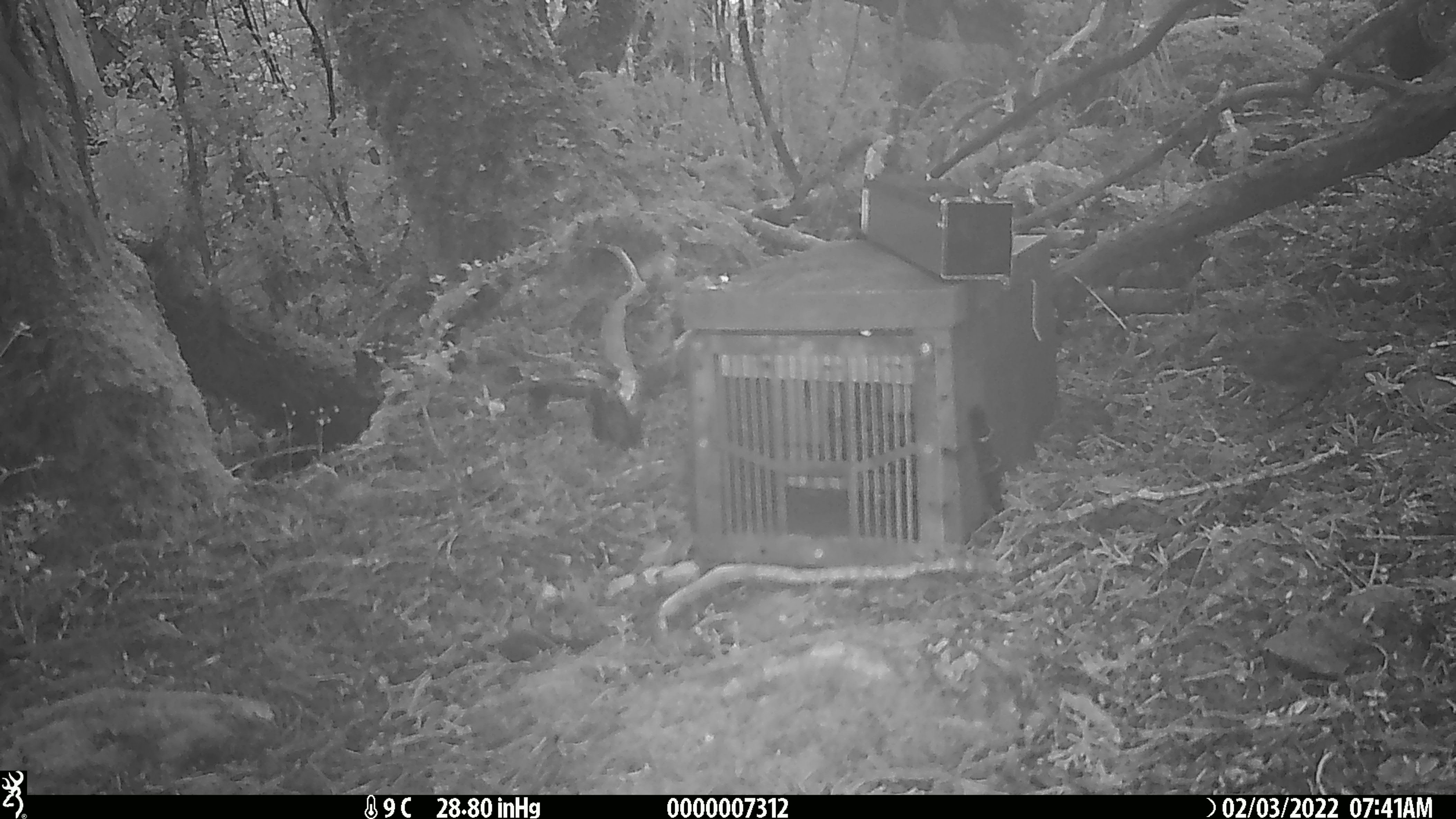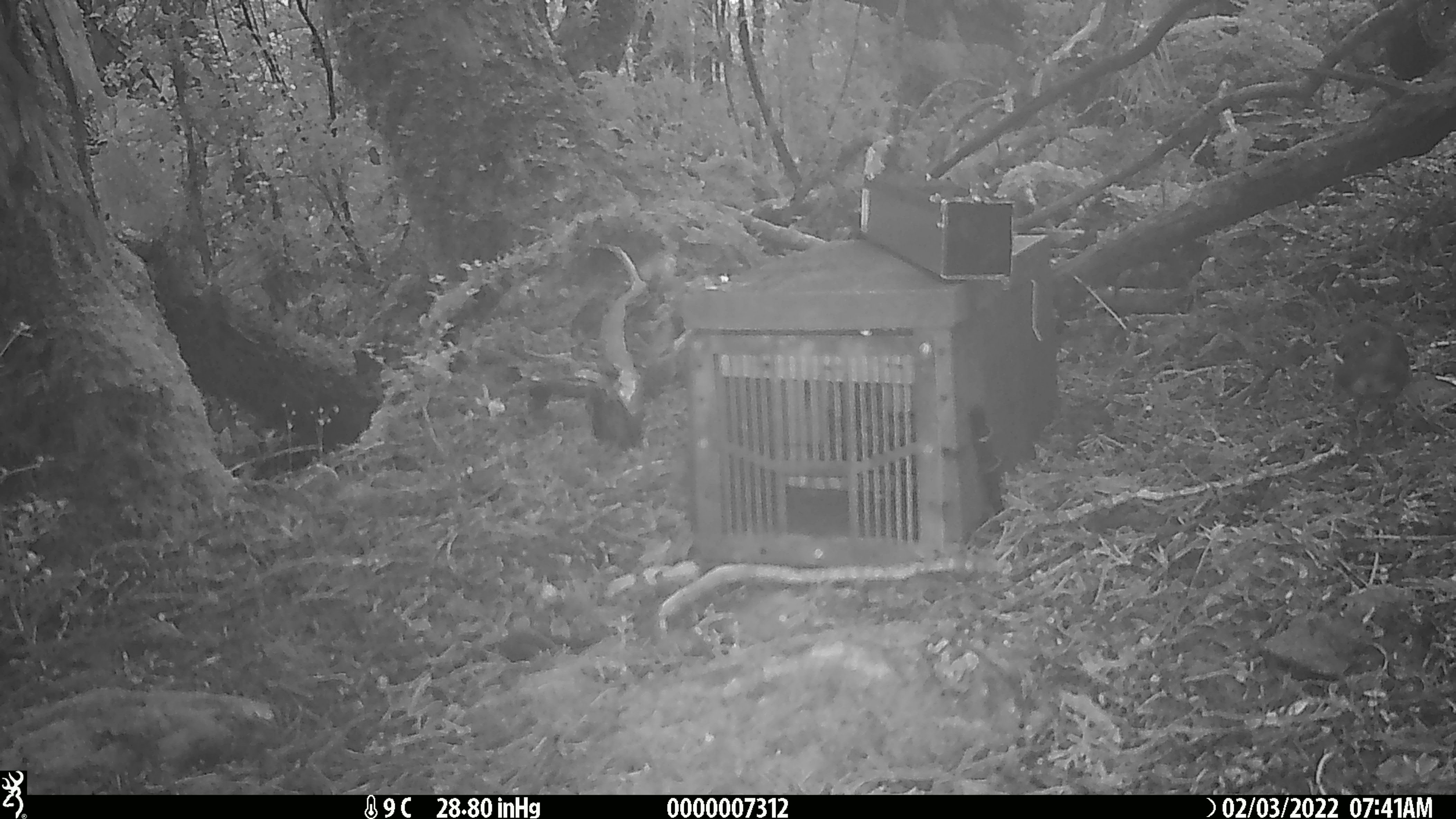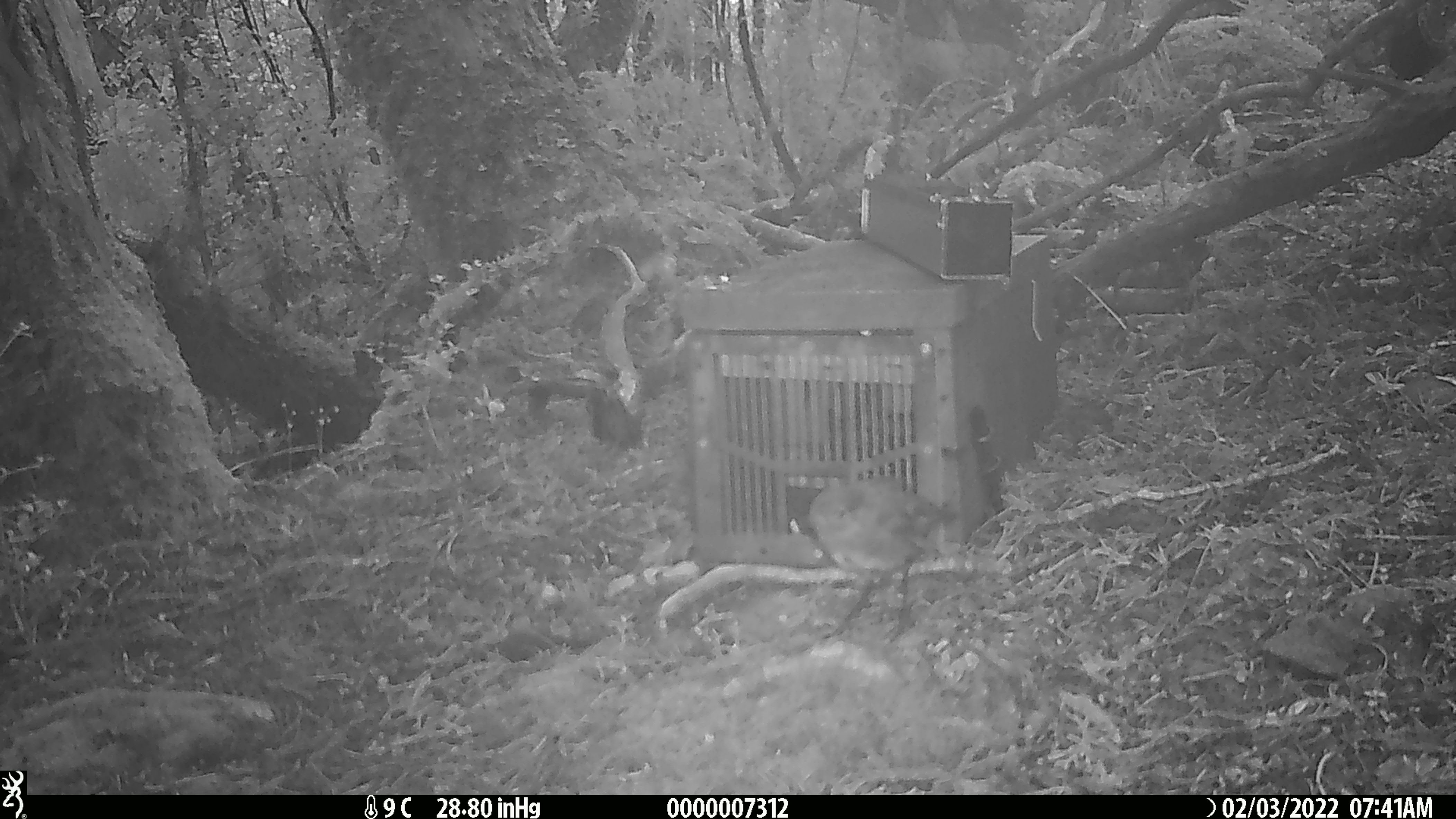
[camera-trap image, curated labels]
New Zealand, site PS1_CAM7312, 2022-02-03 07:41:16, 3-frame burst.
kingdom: Animalia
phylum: Chordata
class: Aves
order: Passeriformes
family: Petroicidae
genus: Petroica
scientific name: Petroica australis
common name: new zealand robin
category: robin